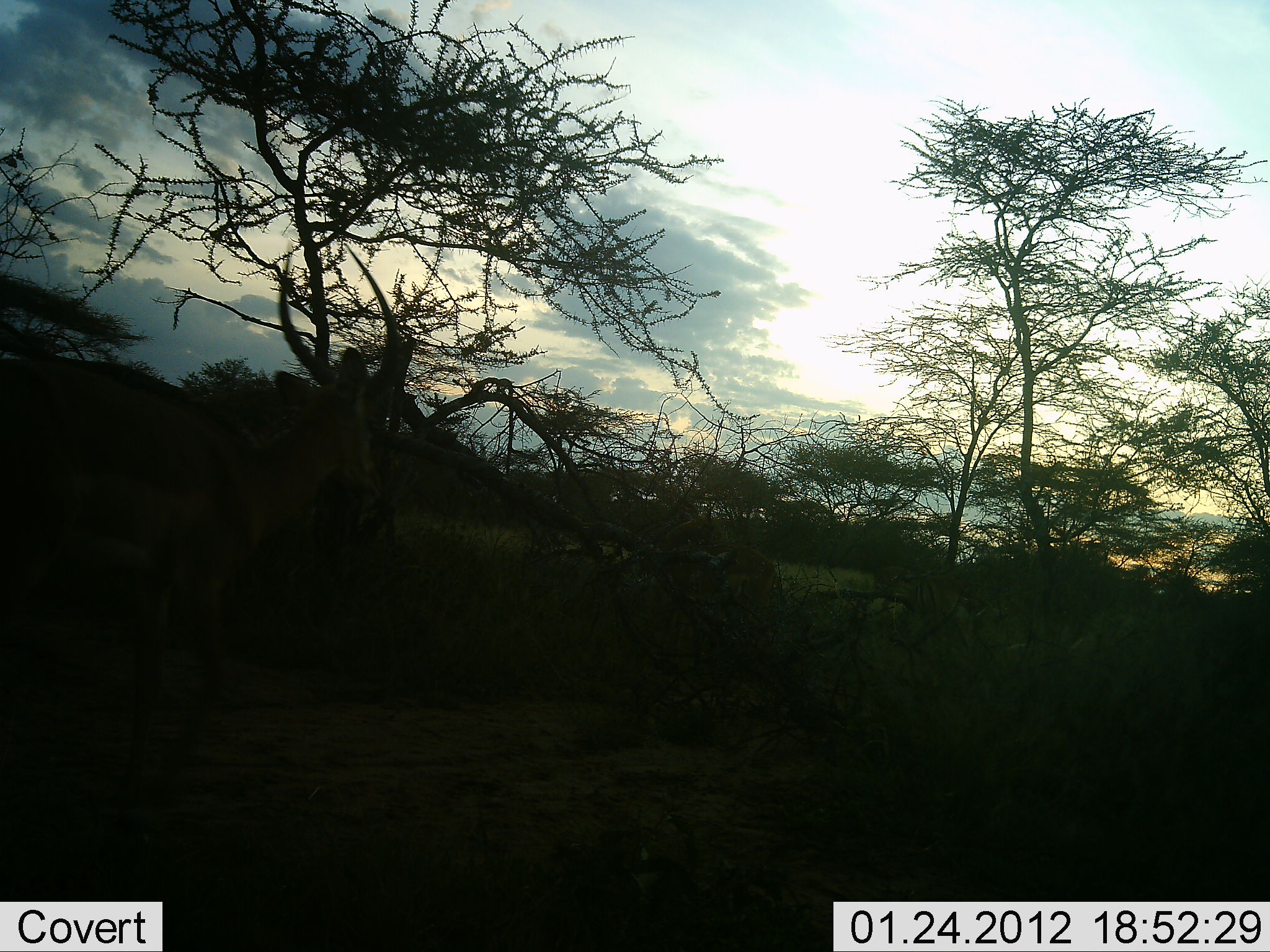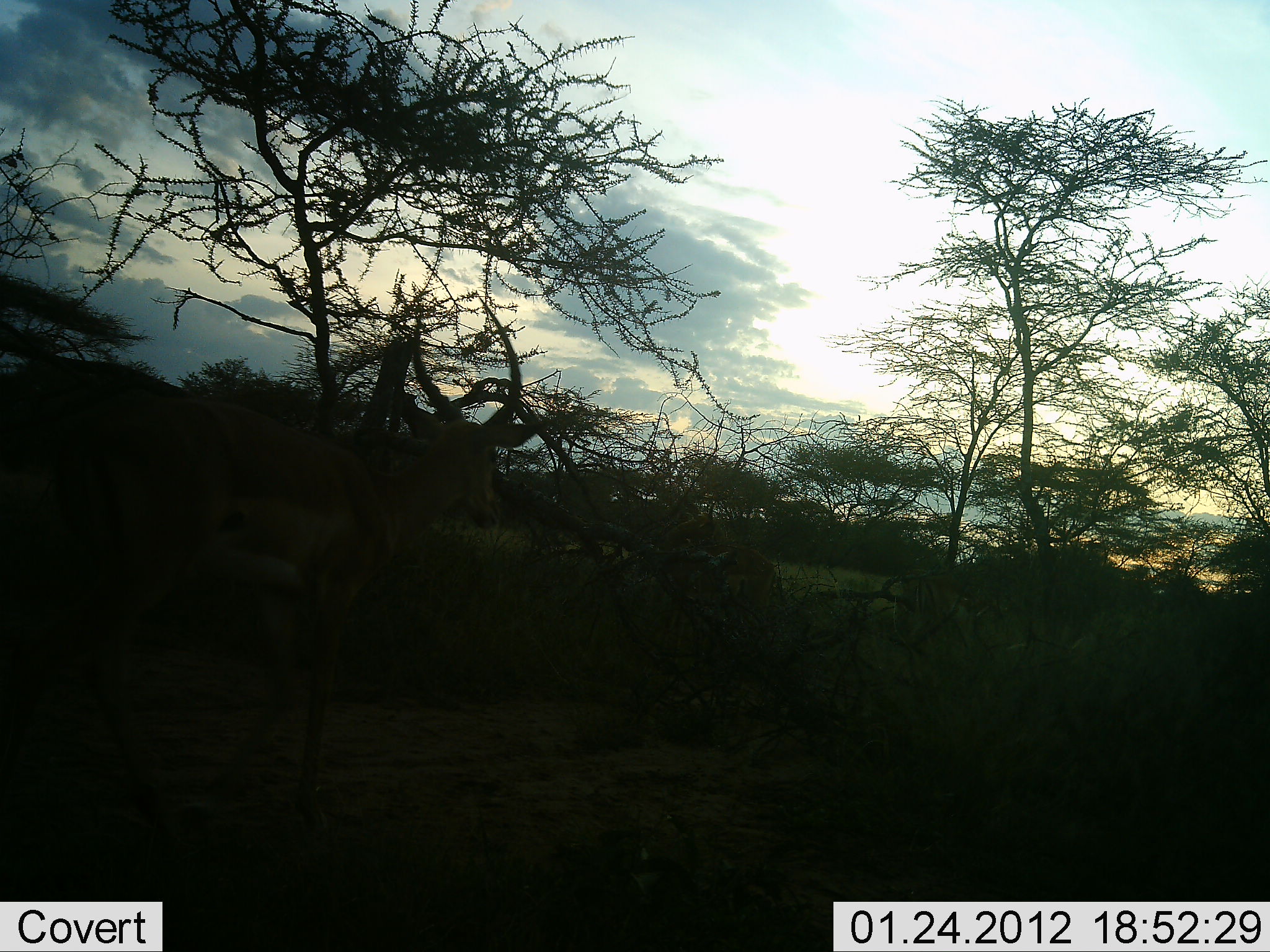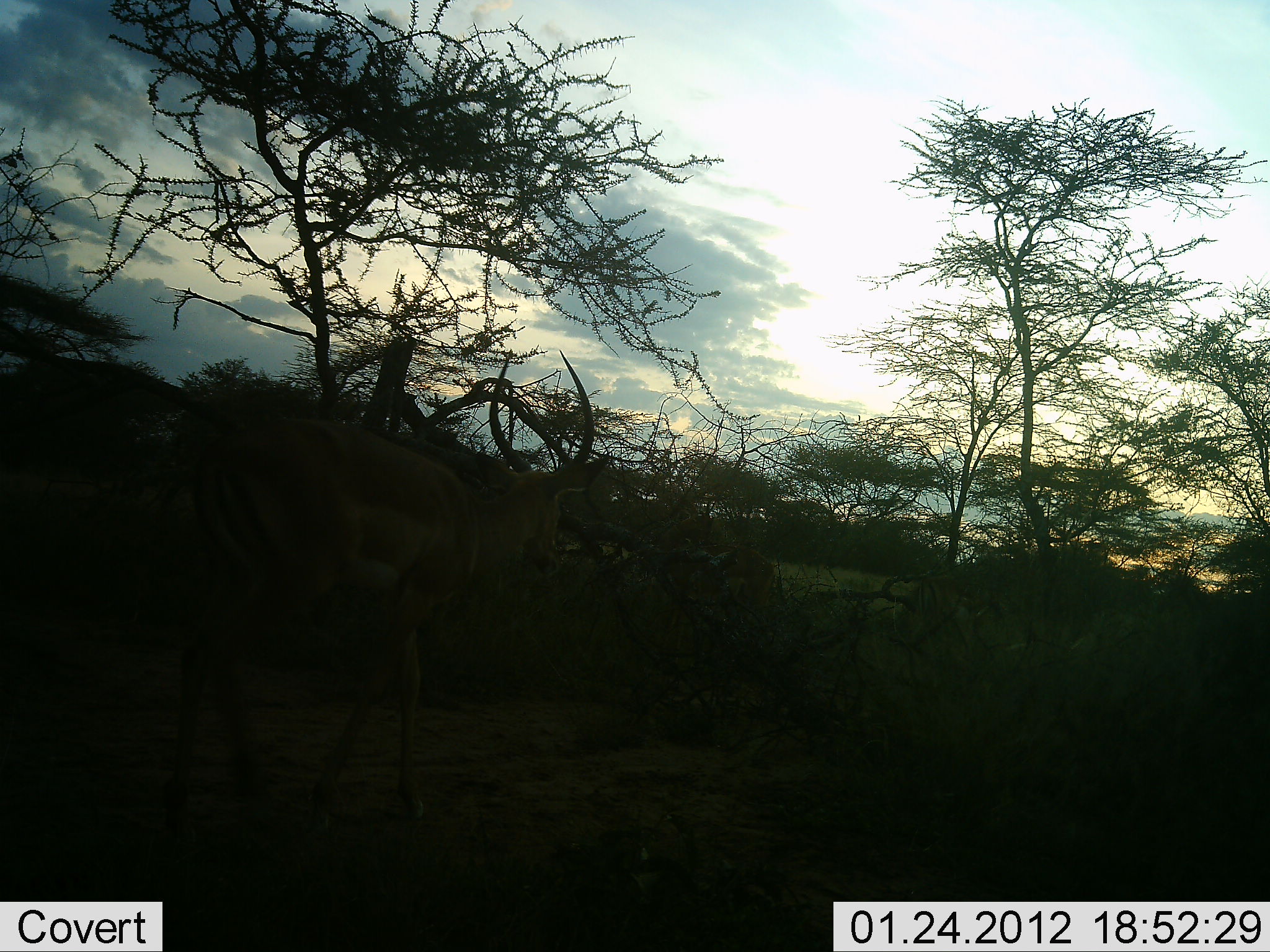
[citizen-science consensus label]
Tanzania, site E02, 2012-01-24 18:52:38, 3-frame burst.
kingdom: Animalia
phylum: Chordata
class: Mammalia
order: Artiodactyla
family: Bovidae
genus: Aepyceros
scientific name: Aepyceros melampus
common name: impala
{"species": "impala (Aepyceros melampus)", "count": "2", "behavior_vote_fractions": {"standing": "33%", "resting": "0%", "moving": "89%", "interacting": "0%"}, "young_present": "0%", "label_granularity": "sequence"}